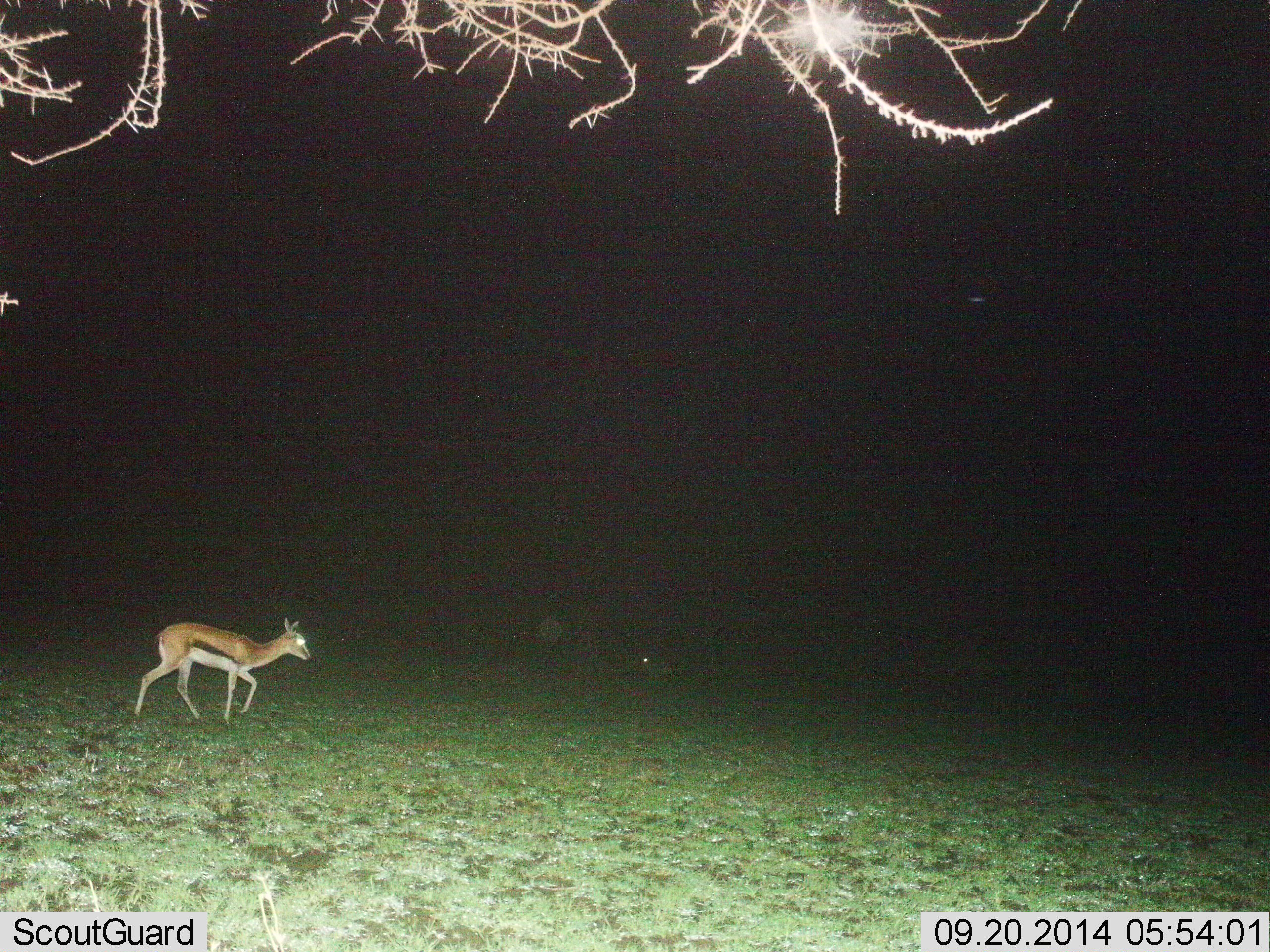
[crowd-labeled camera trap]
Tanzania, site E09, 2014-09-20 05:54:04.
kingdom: Animalia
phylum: Chordata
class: Mammalia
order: Artiodactyla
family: Bovidae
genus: Eudorcas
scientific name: Eudorcas thomsonii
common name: thomson's gazelle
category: gazellethomsons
Gazellethomsons (thomson's gazelle) (Eudorcas thomsonii), count 1. Behavior (volunteer vote fractions): standing 0%, resting 10%, moving 100%, interacting 0%. Young present (vote fraction): 0%. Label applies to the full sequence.